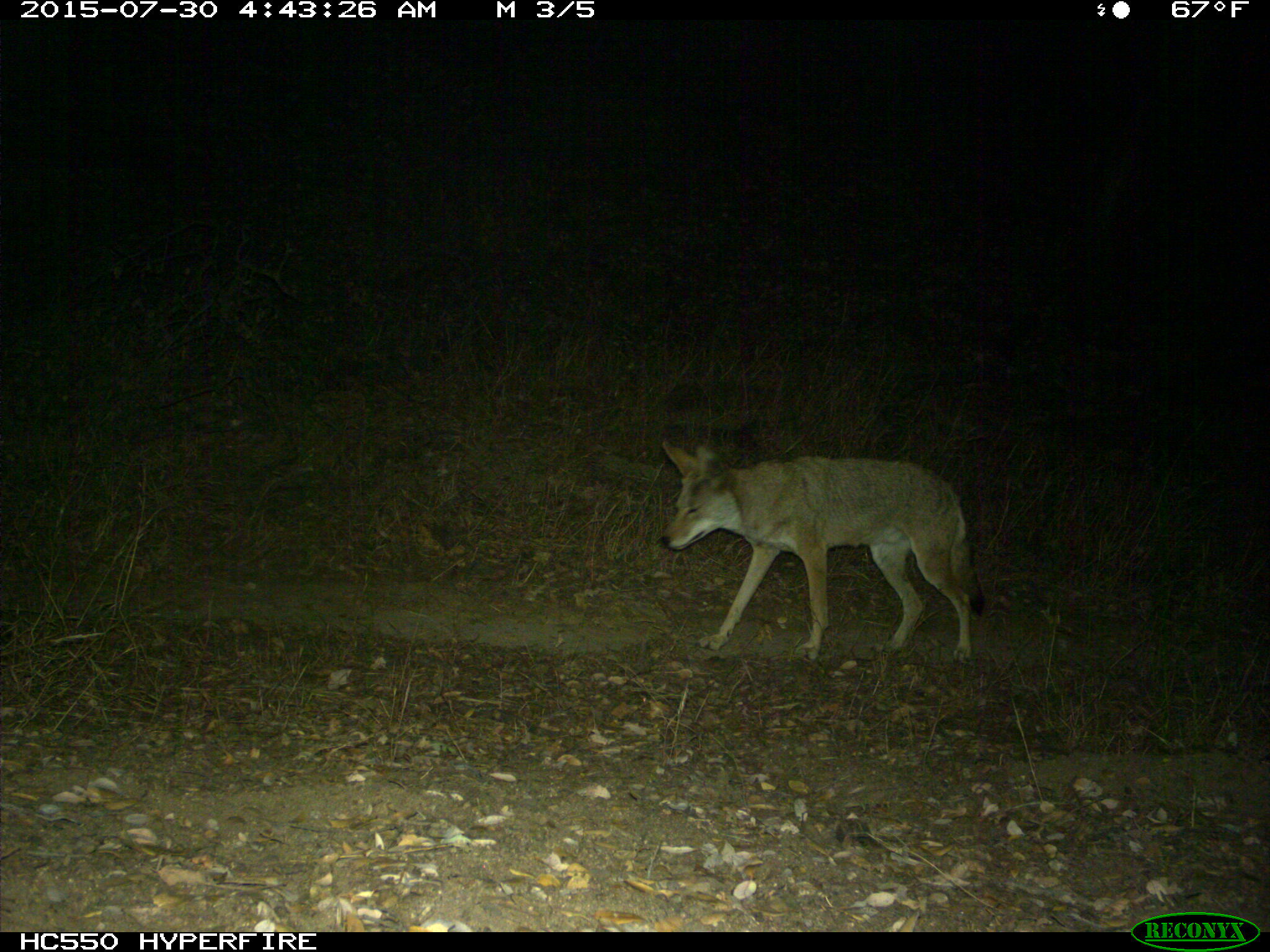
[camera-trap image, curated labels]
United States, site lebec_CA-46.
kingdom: Animalia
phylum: Chordata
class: Mammalia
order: Carnivora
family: Canidae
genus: Canis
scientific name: Canis latrans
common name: coyote